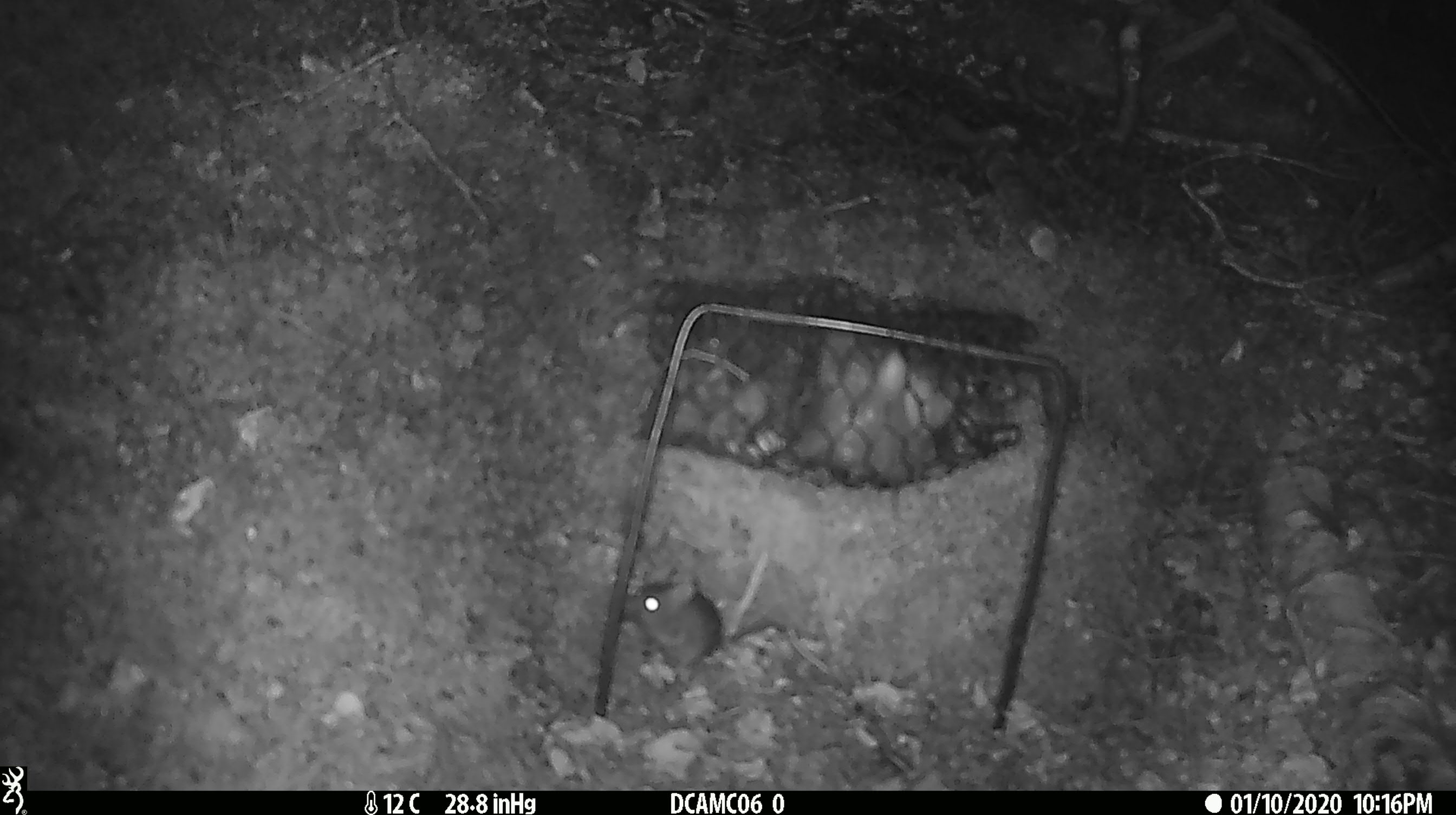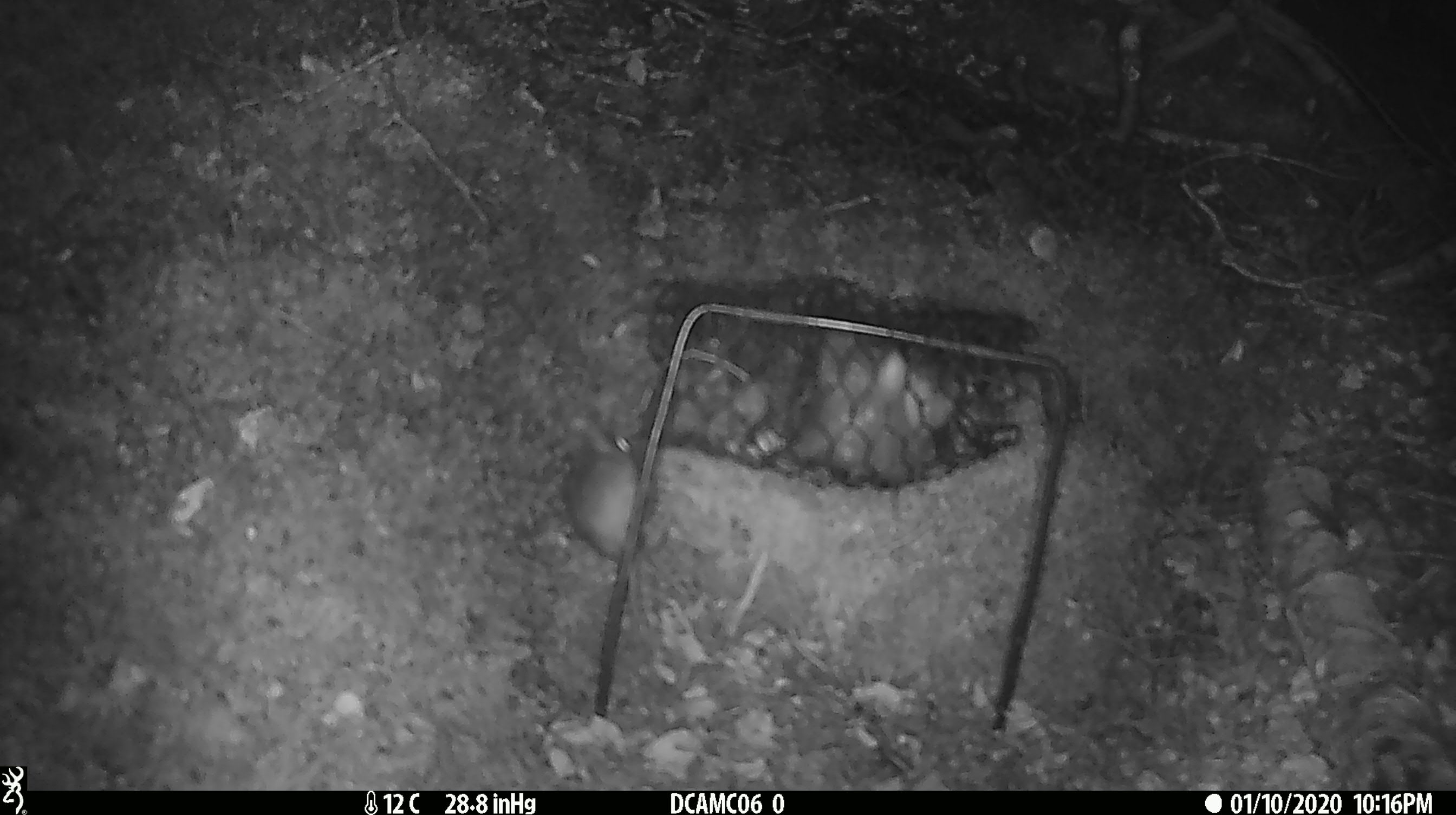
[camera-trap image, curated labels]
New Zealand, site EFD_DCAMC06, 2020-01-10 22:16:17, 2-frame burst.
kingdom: Animalia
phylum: Chordata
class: Mammalia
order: Rodentia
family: Muridae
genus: Mus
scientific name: Mus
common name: mouse